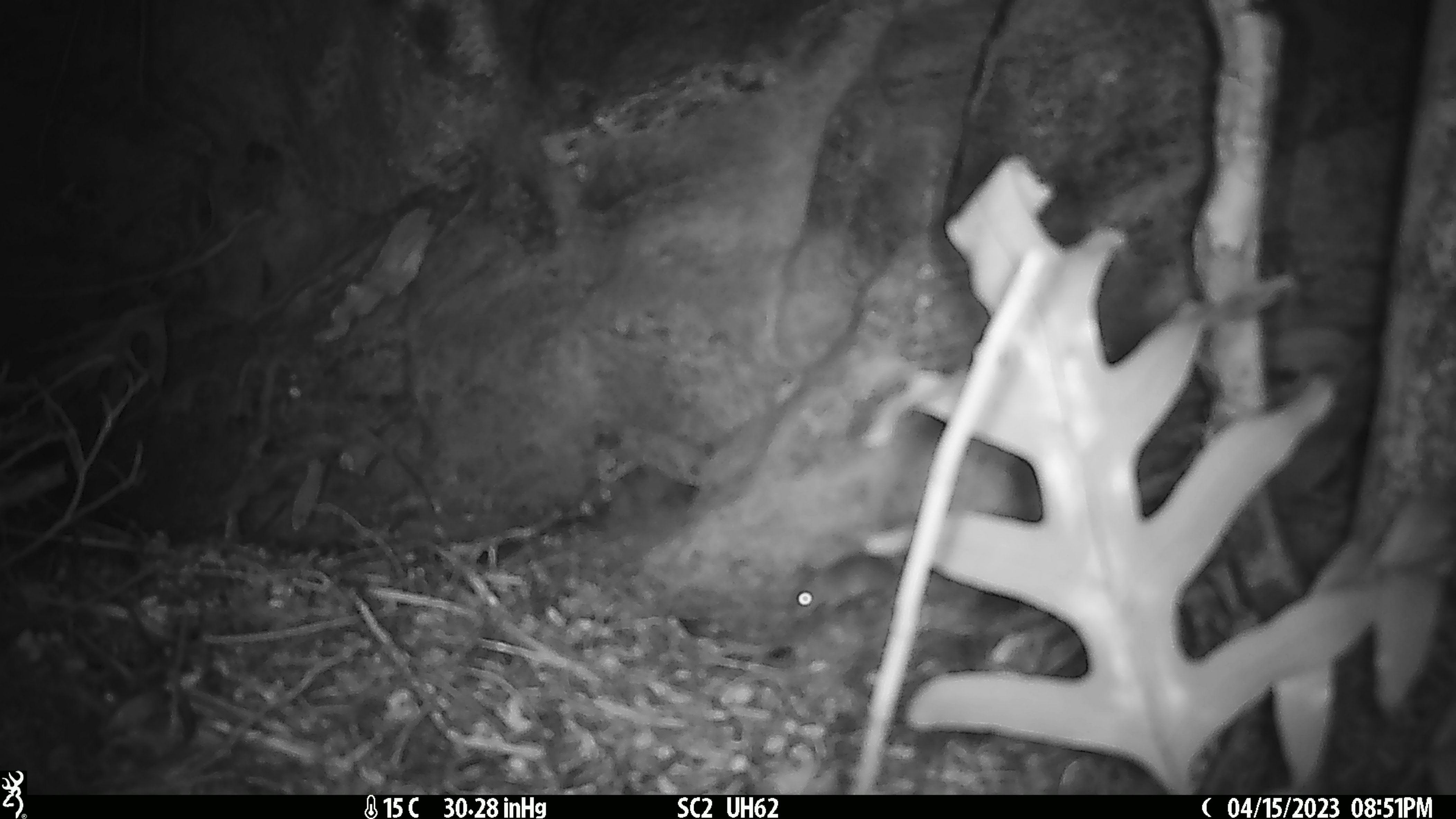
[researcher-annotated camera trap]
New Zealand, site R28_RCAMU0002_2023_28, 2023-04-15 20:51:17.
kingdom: Animalia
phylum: Chordata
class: Mammalia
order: Rodentia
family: Muridae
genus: Mus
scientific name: Mus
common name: mouse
Mouse (Mus).